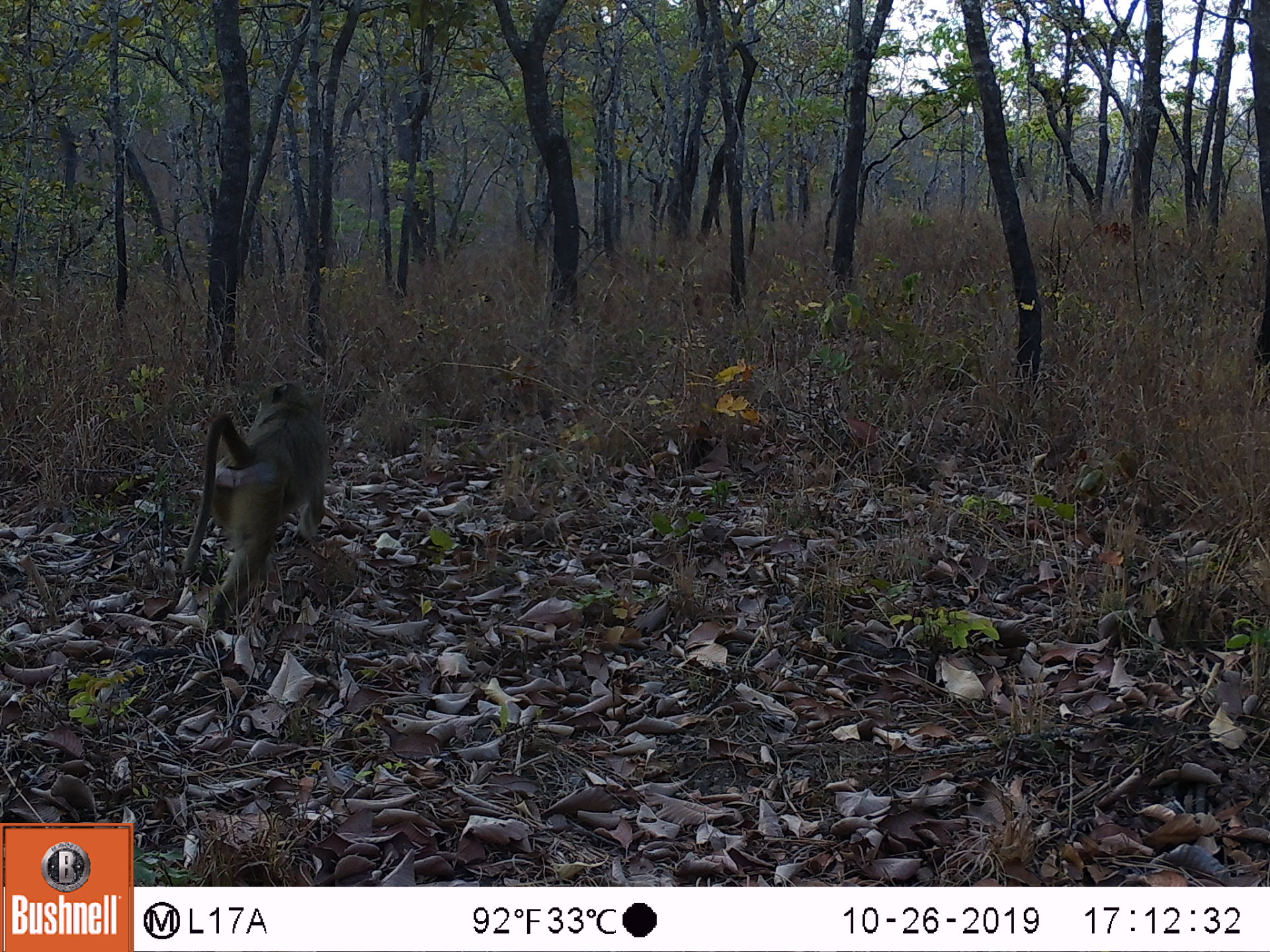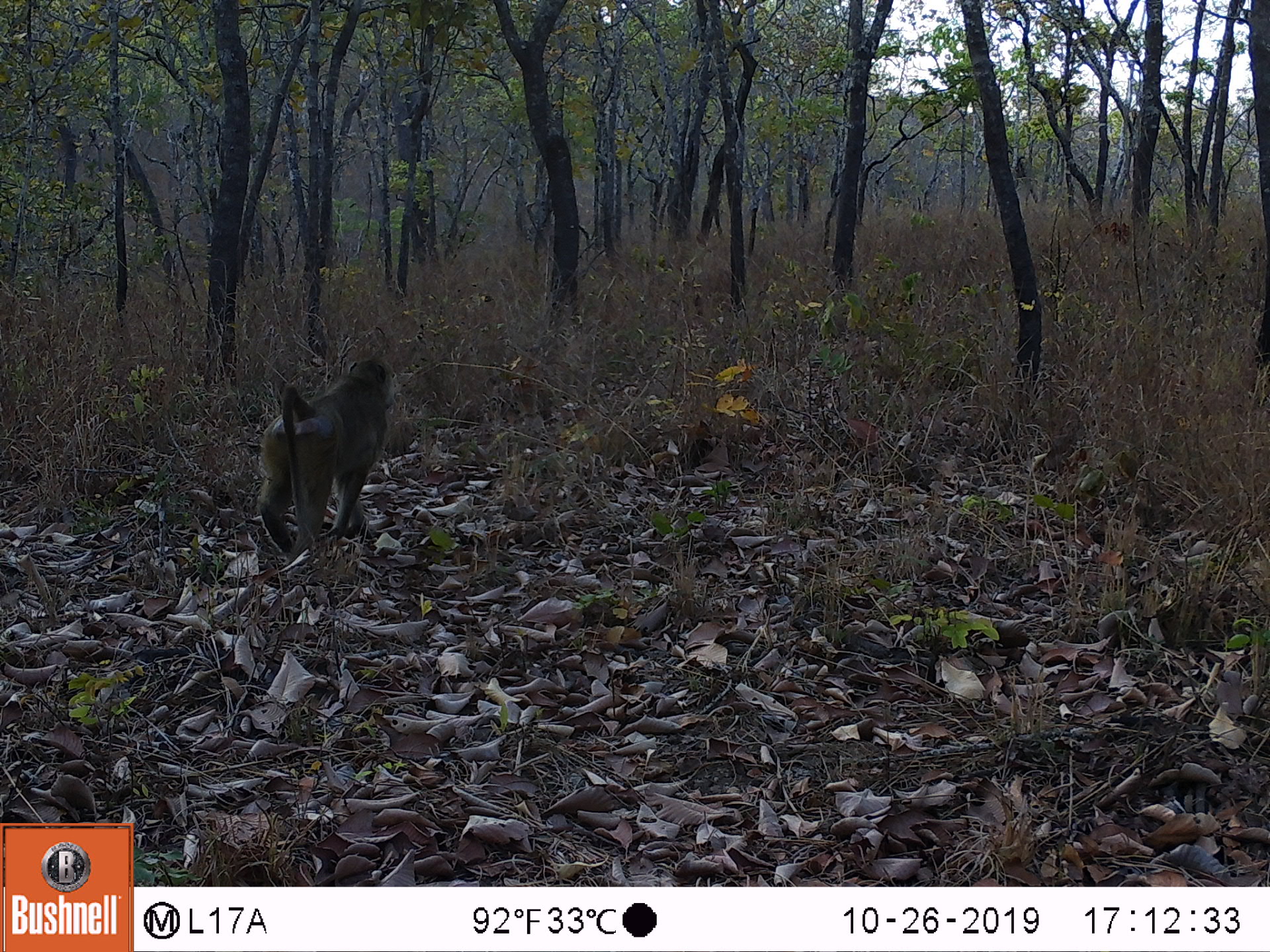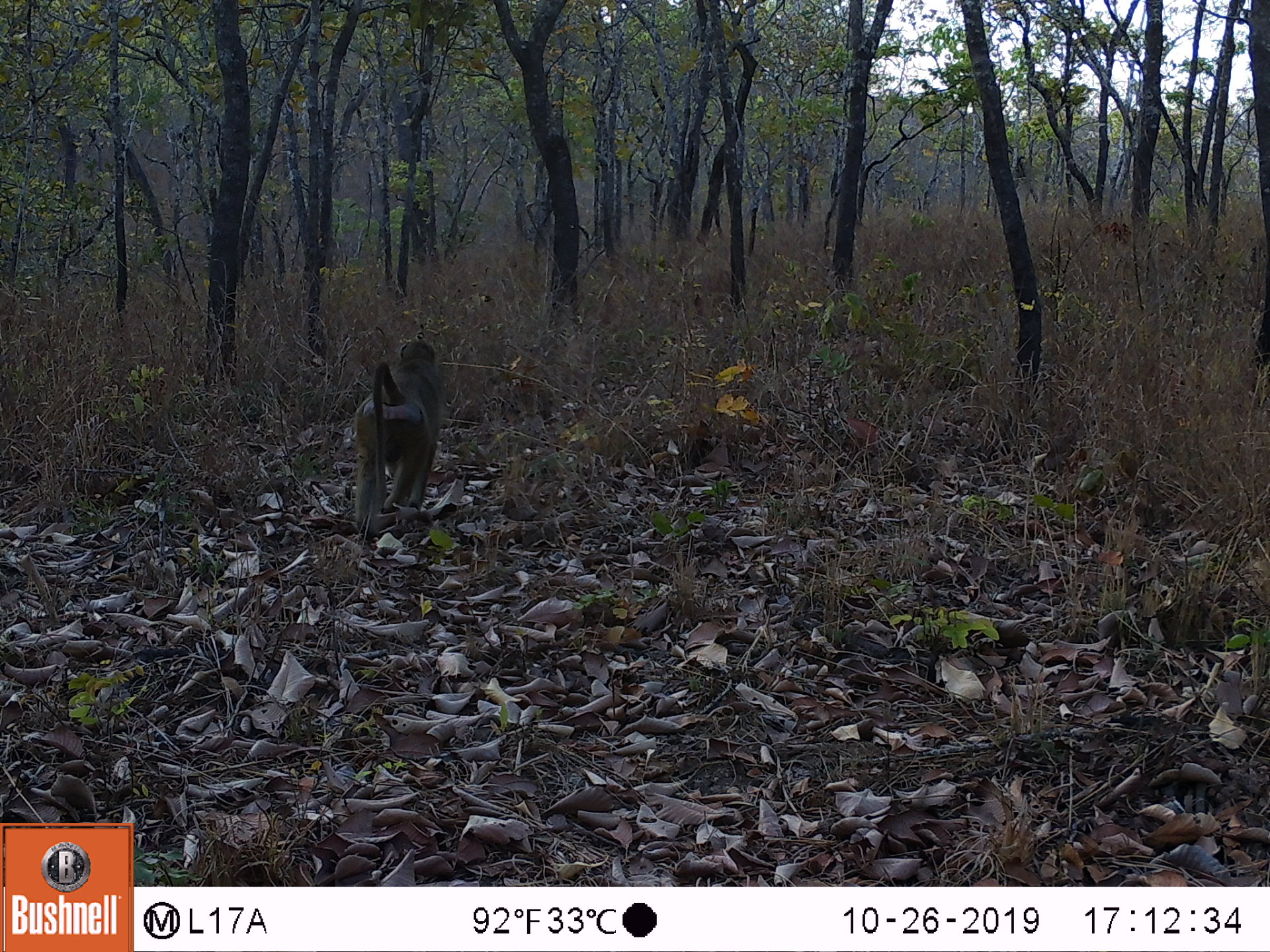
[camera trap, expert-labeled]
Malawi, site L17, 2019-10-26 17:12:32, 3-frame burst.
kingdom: Animalia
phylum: Chordata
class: Mammalia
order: Primates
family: Cercopithecidae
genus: Papio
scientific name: Papio cynocephalus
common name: yellow baboon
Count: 1.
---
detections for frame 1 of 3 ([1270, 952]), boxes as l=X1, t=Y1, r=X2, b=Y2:
yellow baboon: l=174, t=375, r=332, b=639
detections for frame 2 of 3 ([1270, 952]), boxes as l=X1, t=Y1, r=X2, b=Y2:
yellow baboon: l=260, t=350, r=396, b=562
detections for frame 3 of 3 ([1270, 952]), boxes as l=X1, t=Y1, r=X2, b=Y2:
yellow baboon: l=344, t=338, r=454, b=537